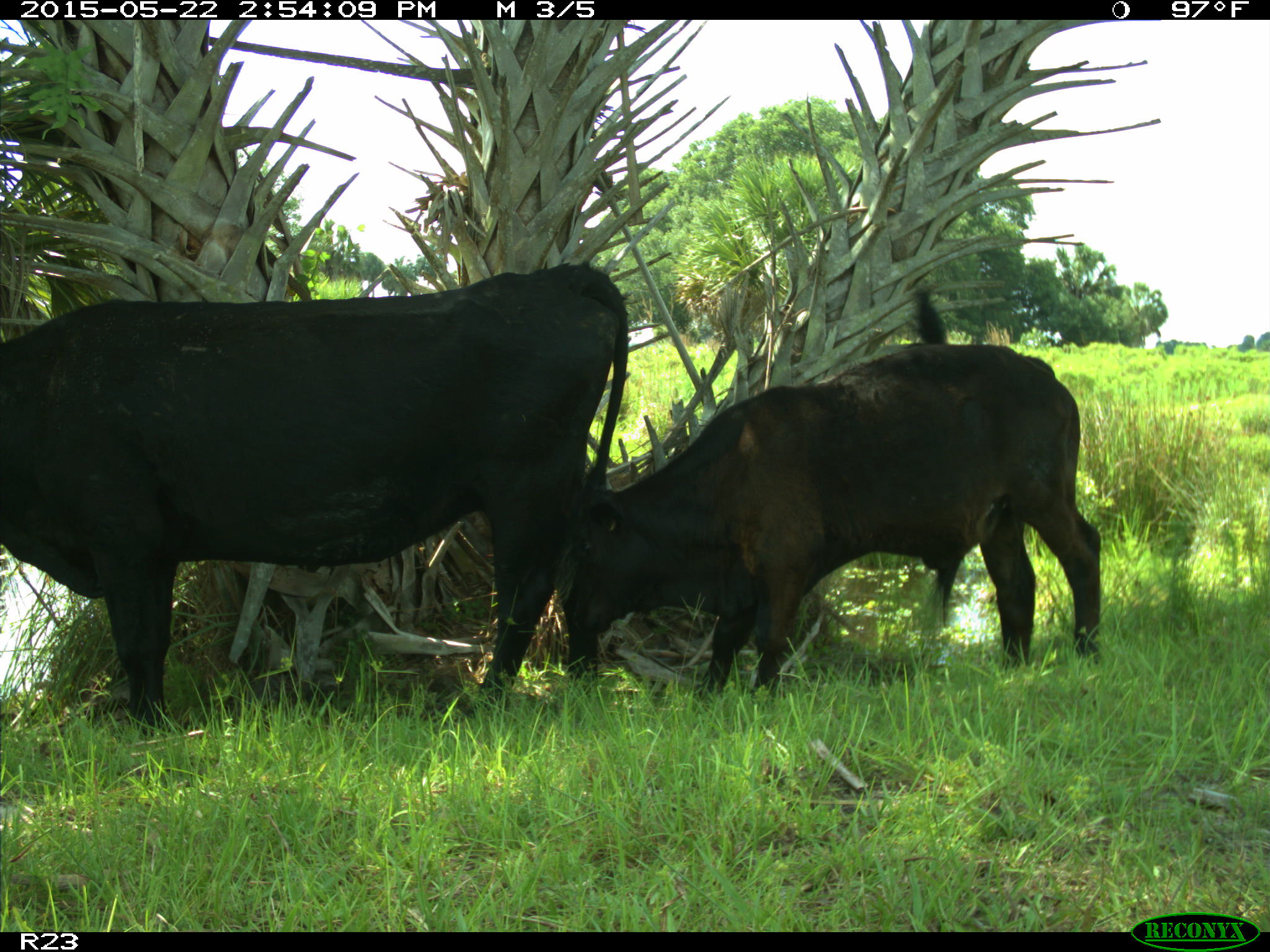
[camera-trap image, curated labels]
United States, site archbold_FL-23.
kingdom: Animalia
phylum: Chordata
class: Mammalia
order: Artiodactyla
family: Bovidae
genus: Bos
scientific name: Bos taurus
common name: domestic cow